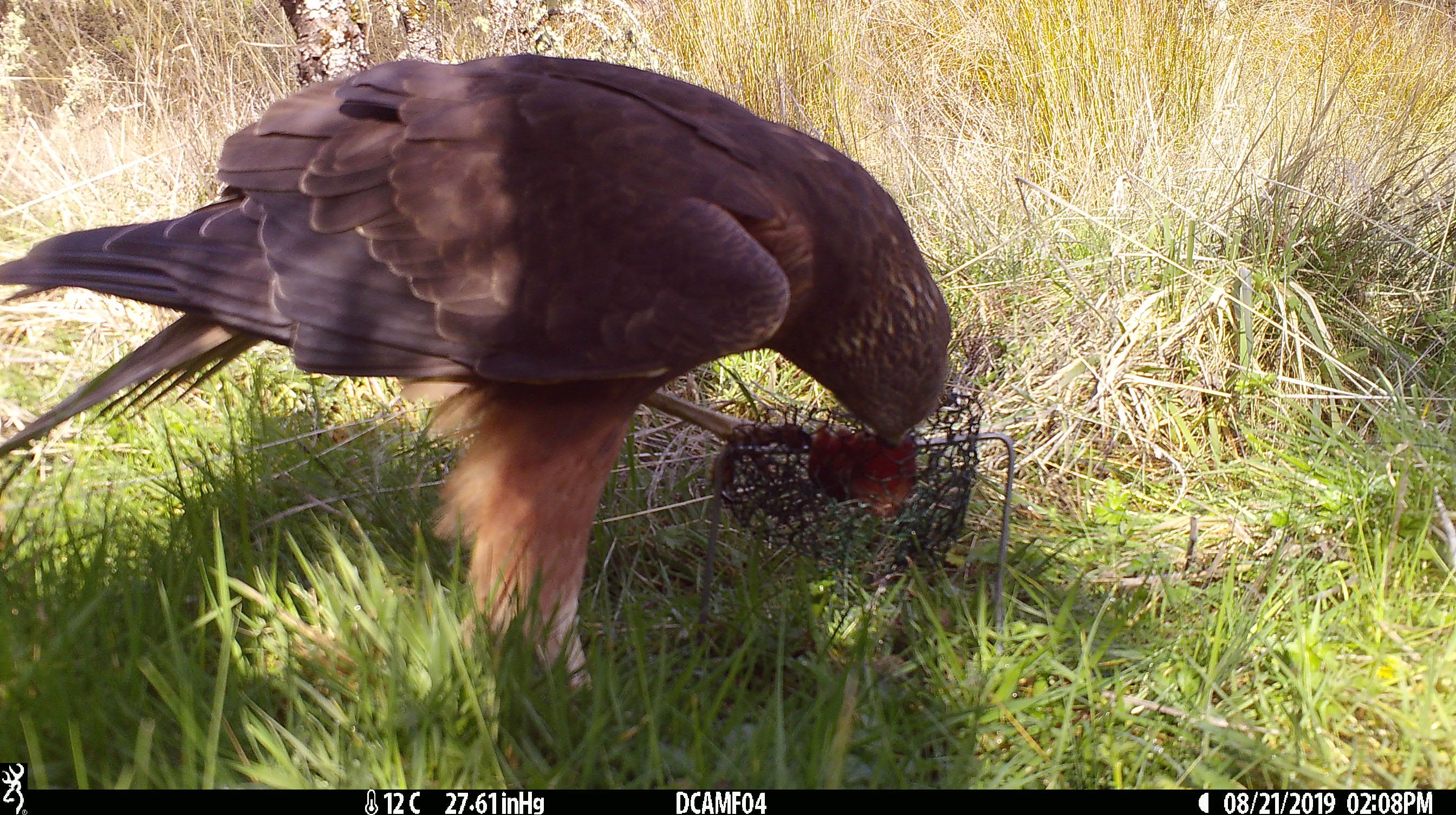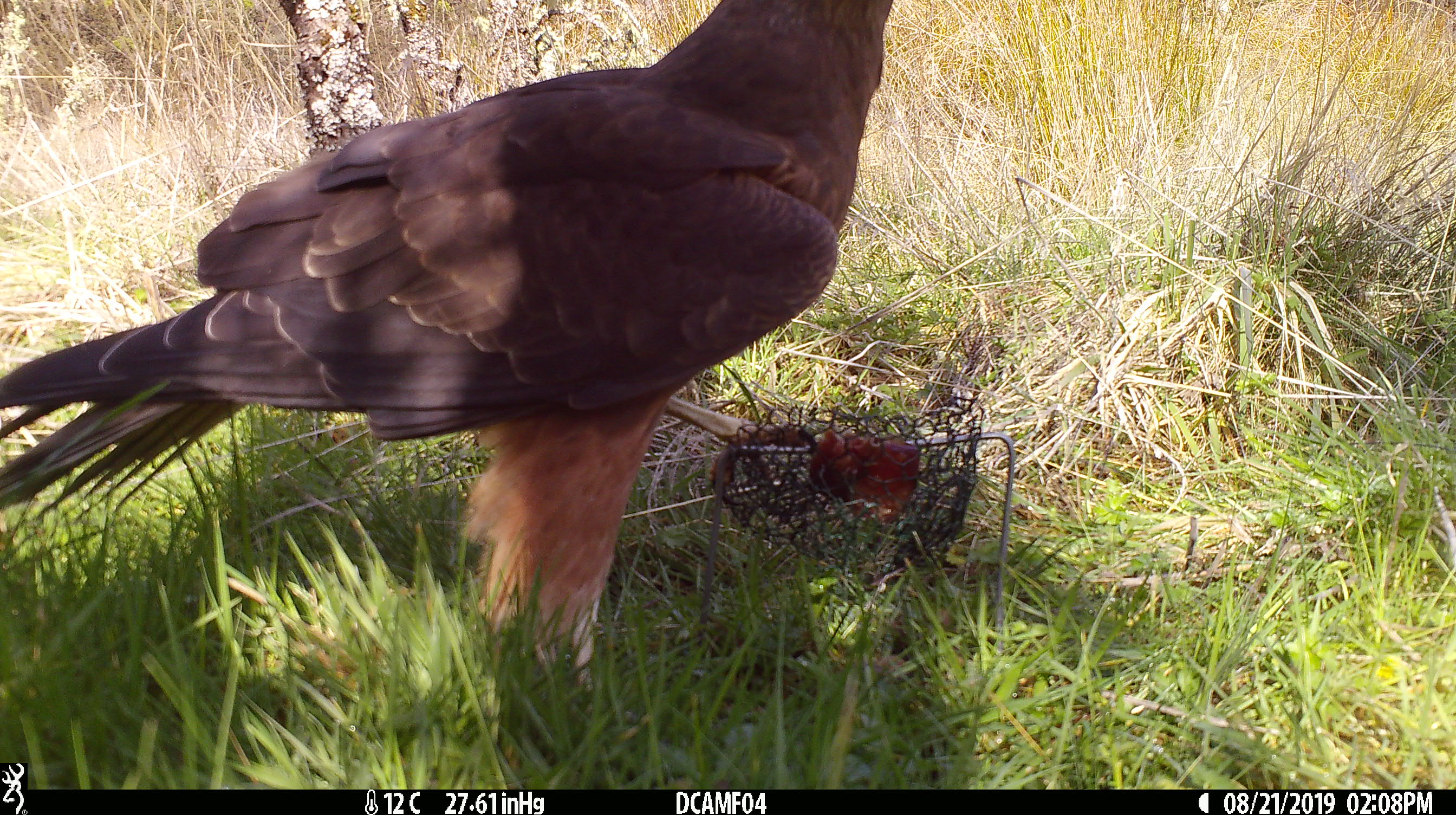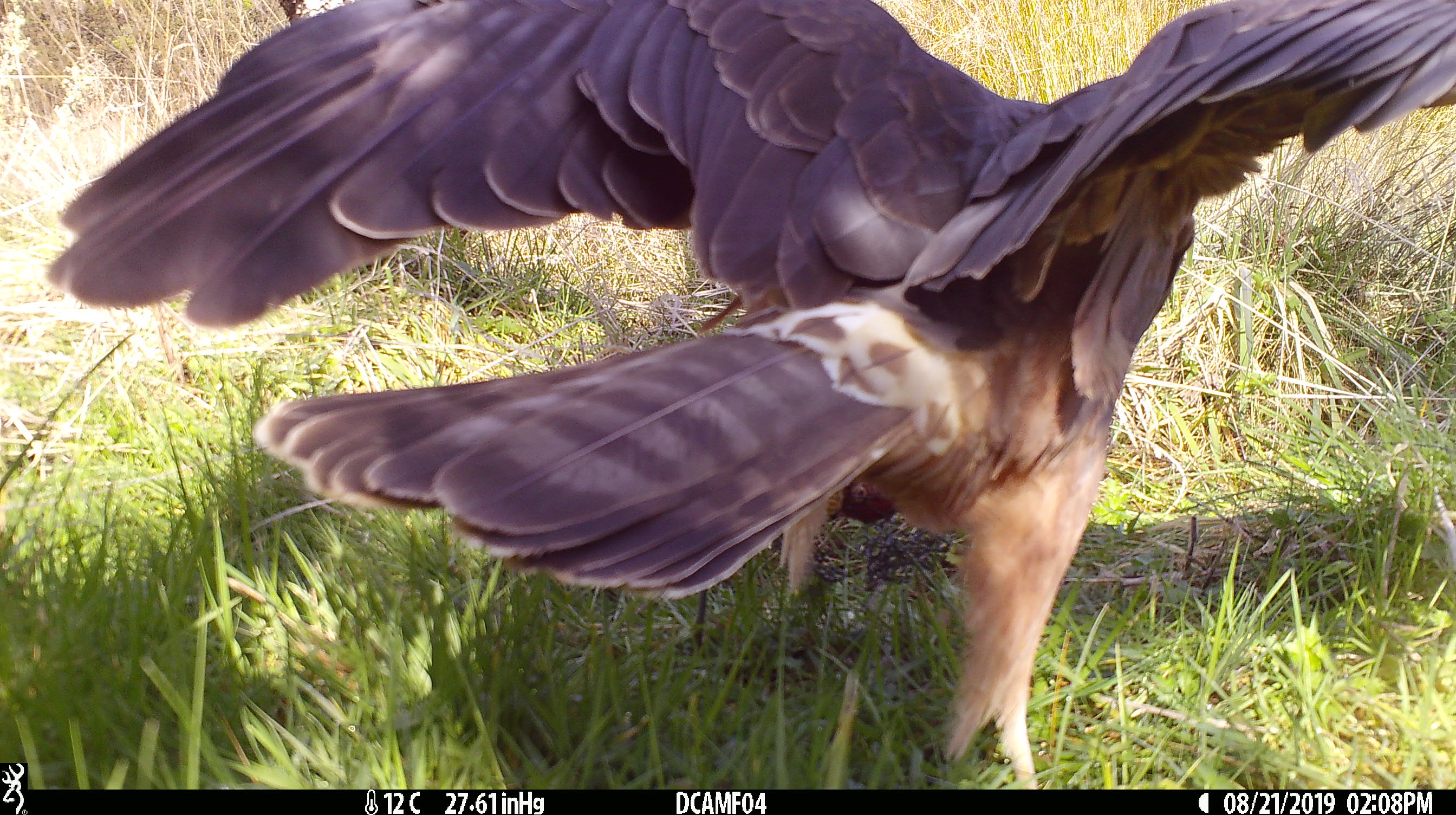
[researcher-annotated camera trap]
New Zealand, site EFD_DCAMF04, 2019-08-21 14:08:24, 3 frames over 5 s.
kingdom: Animalia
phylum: Chordata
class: Aves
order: Accipitriformes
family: Accipitridae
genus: Circus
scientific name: Circus approximans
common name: swamp harrier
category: harrier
Harrier (swamp harrier) (Circus approximans).